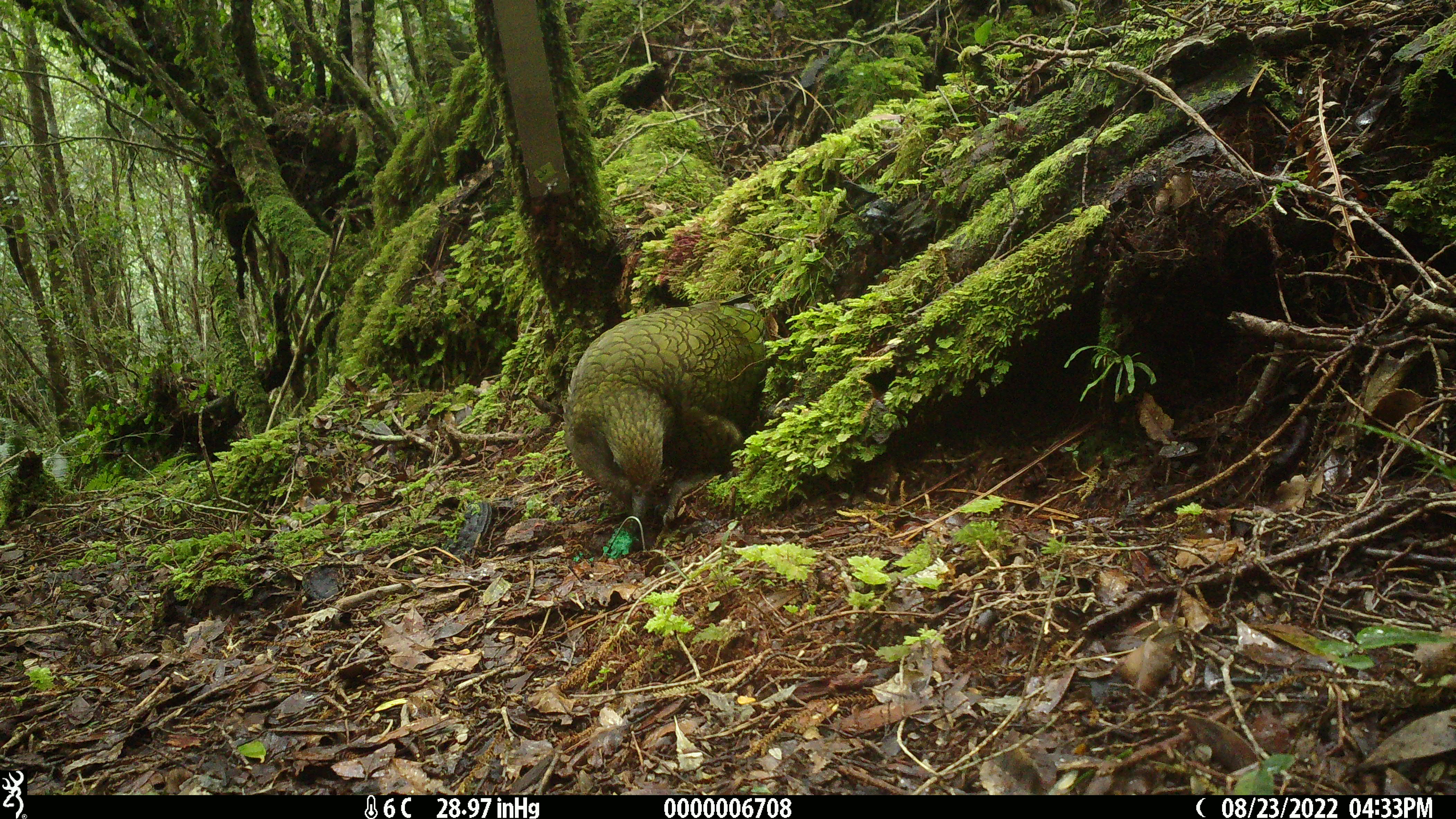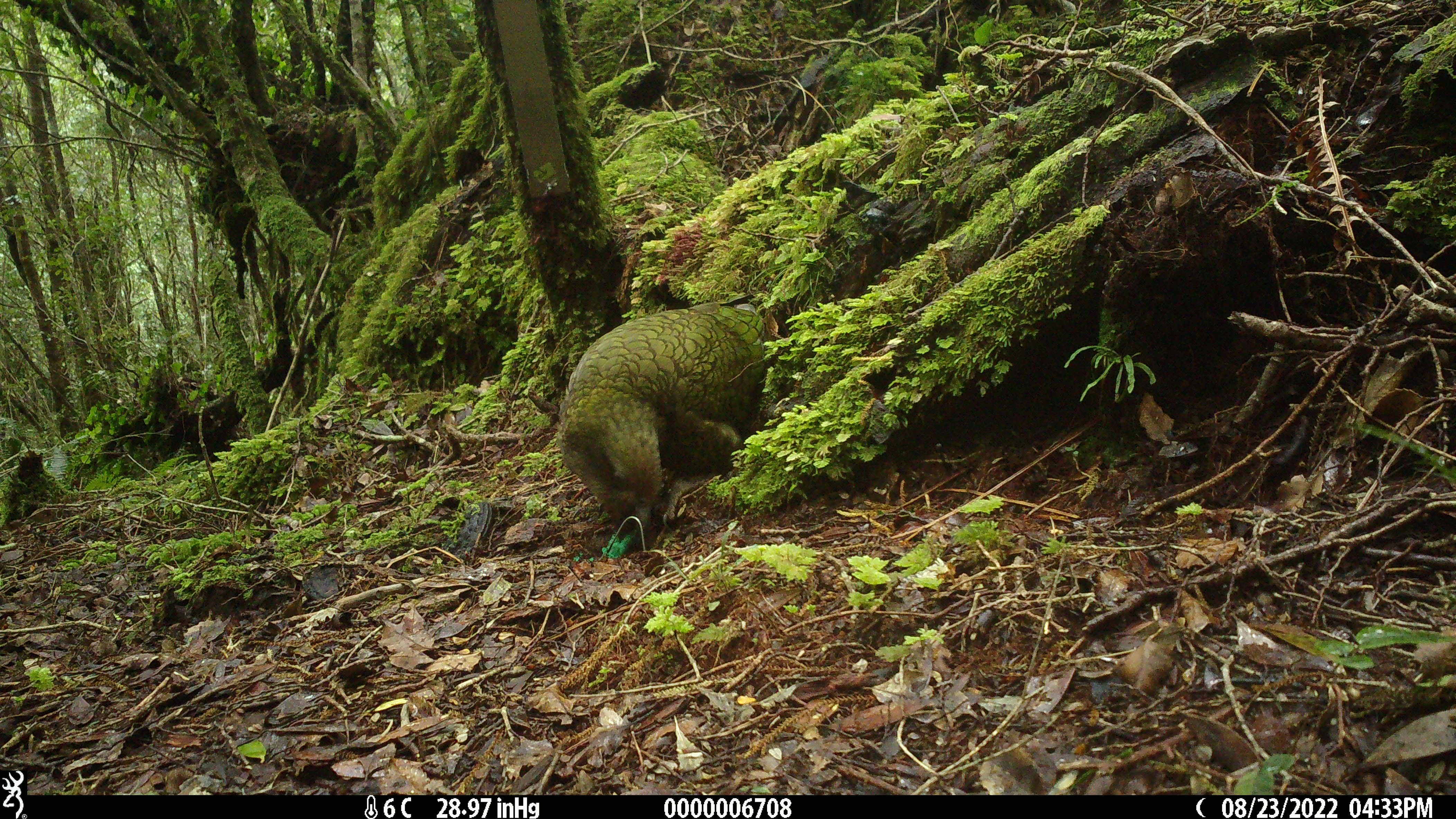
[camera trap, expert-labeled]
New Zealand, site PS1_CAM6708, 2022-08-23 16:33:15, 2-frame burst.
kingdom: Animalia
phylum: Chordata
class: Aves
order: Psittaciformes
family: Strigopidae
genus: Nestor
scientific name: Nestor notabilis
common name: kea